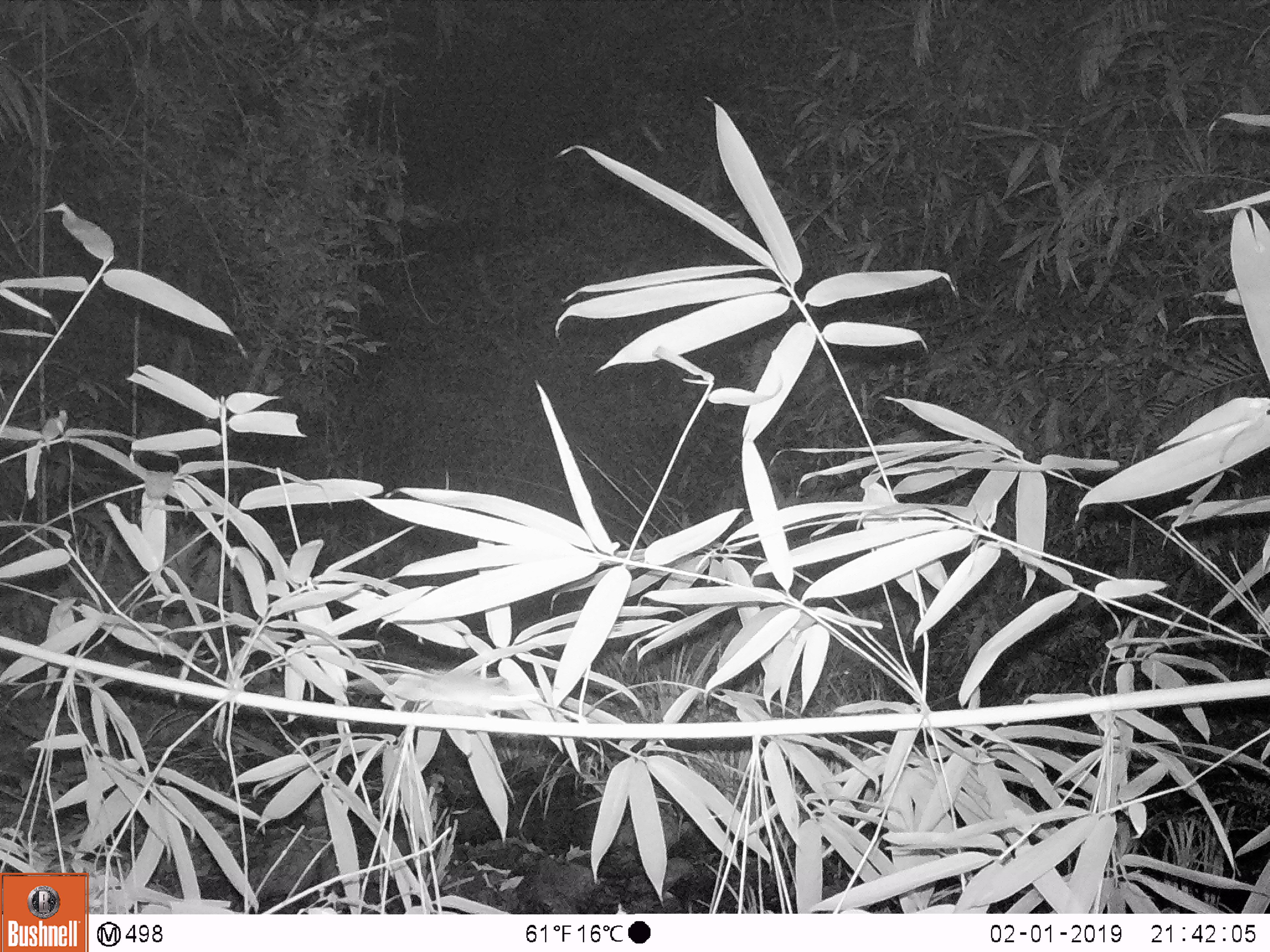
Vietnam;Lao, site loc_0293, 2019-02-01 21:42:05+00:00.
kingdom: Animalia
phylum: Chordata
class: Mammalia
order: Rodentia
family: Muridae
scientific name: Muridae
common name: old-world mice and rats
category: unidentified murid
Unidentified murid (old-world mice and rats) (Muridae). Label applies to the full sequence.